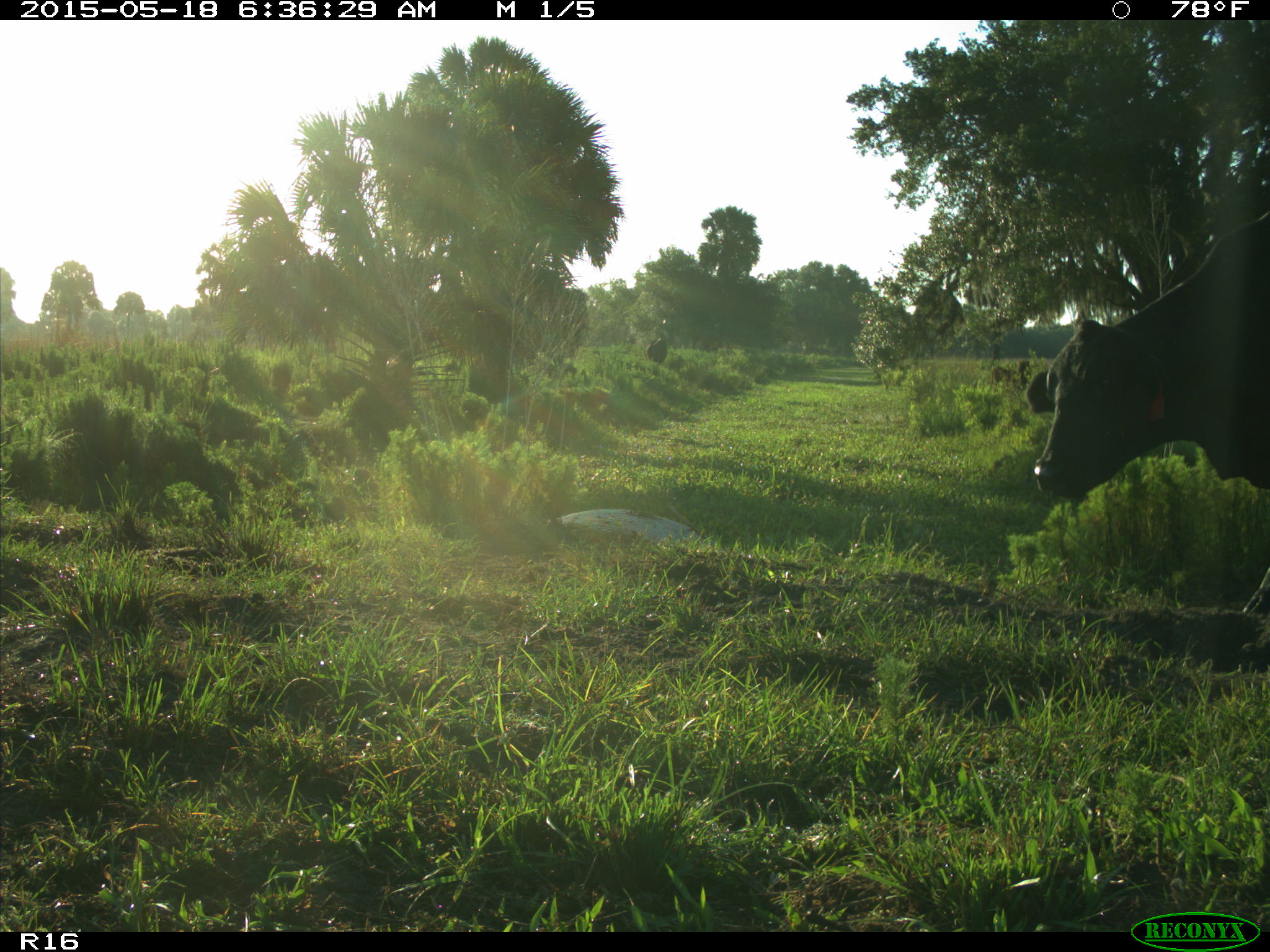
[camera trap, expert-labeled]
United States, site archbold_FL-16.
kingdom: Animalia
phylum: Chordata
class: Mammalia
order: Artiodactyla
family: Bovidae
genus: Bos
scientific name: Bos taurus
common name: domestic cow